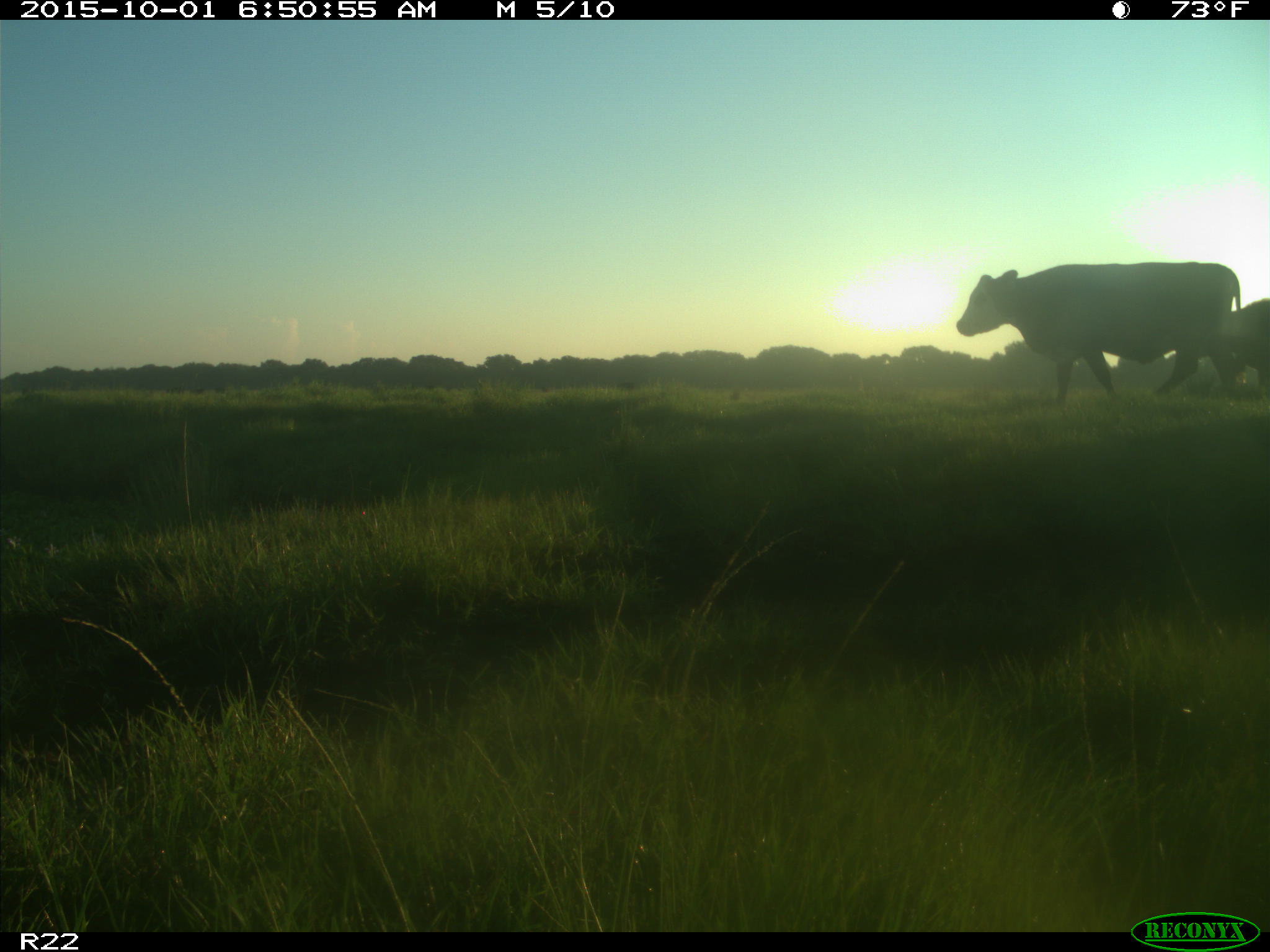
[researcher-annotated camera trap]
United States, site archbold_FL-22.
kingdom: Animalia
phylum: Chordata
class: Mammalia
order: Artiodactyla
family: Bovidae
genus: Bos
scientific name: Bos taurus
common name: domestic cow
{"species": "Bos taurus (domestic cow)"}